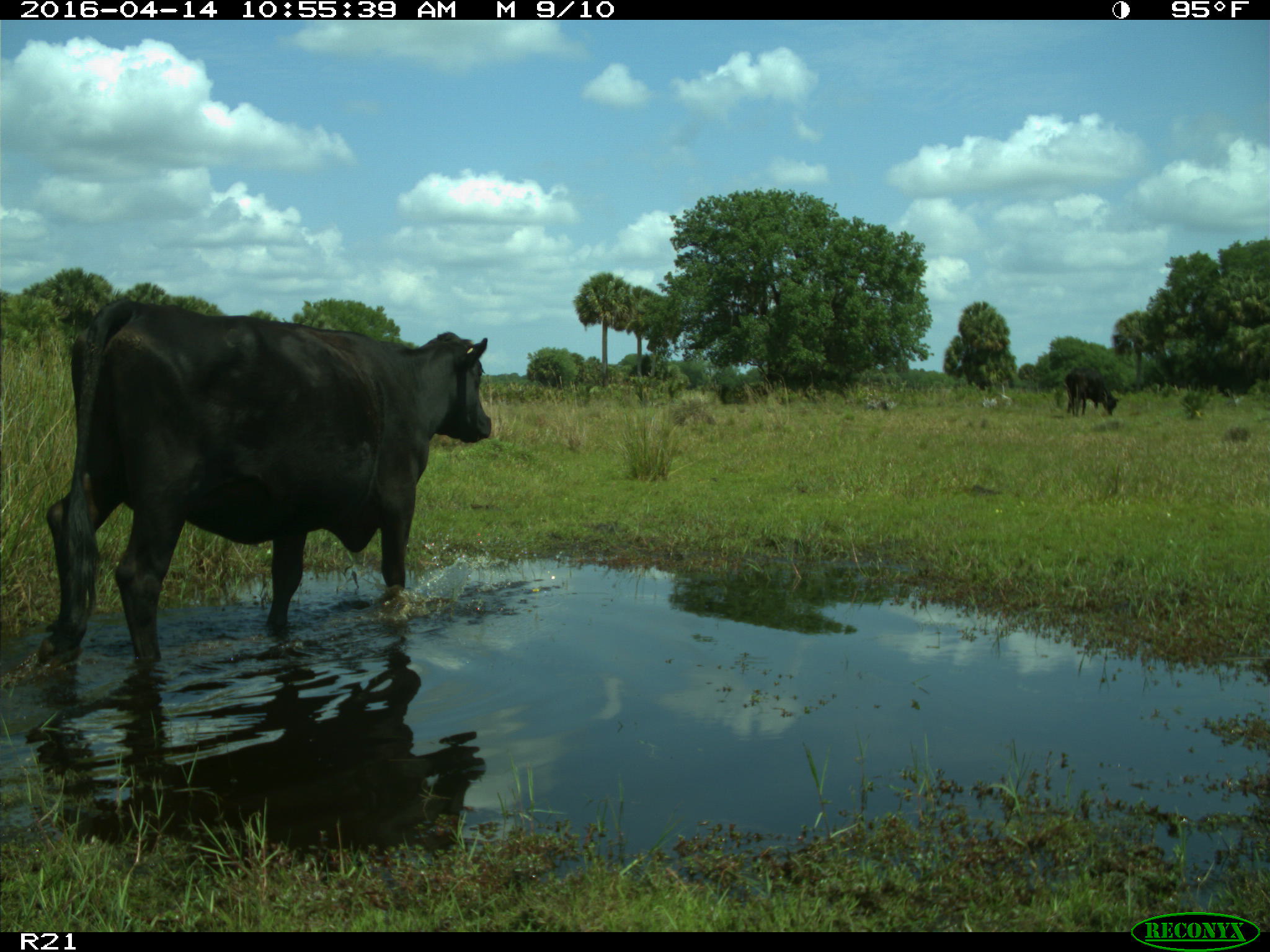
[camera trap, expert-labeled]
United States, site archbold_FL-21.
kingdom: Animalia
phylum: Chordata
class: Mammalia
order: Artiodactyla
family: Bovidae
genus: Bos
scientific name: Bos taurus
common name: domestic cow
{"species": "Bos taurus (domestic cow)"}